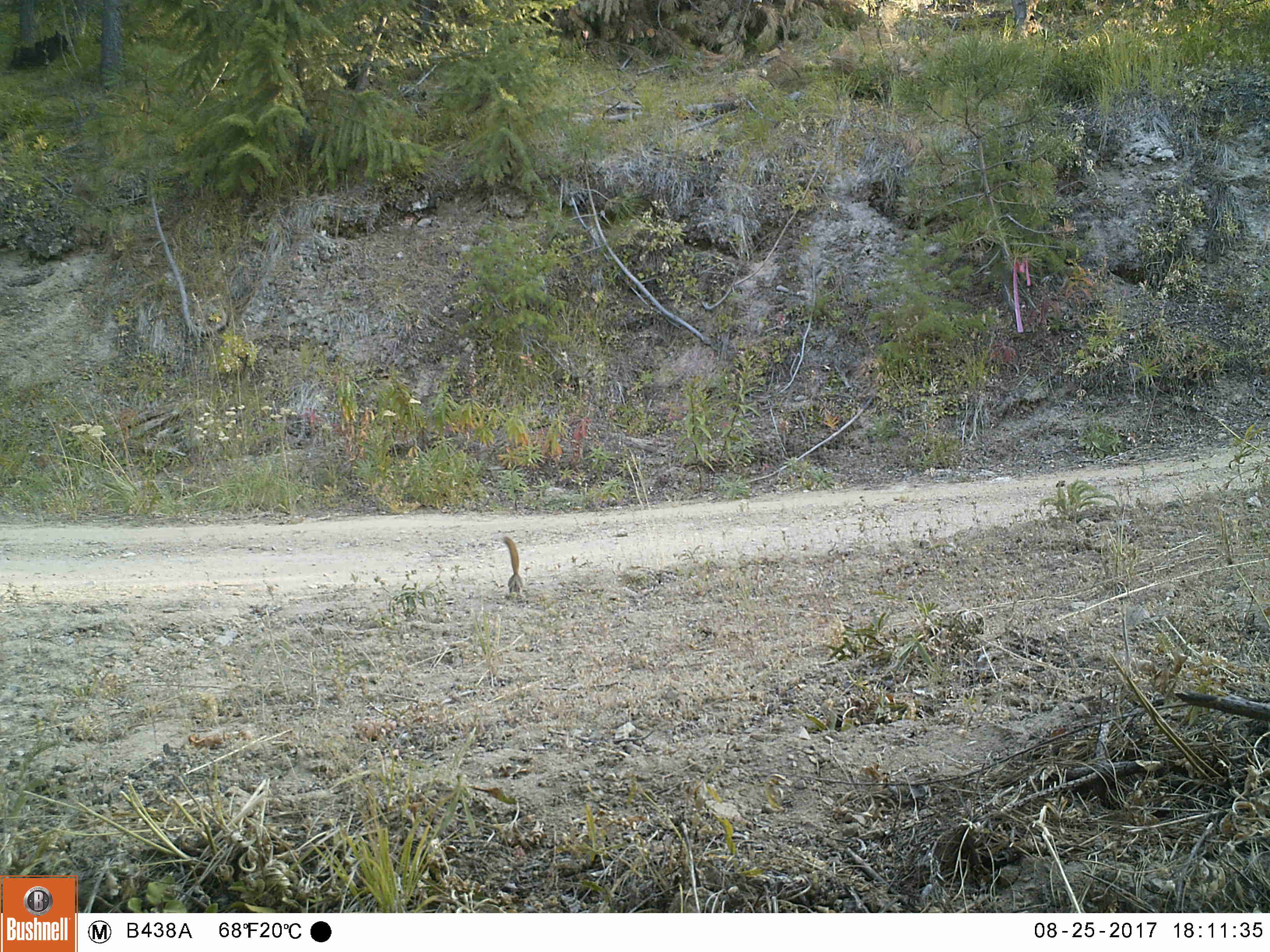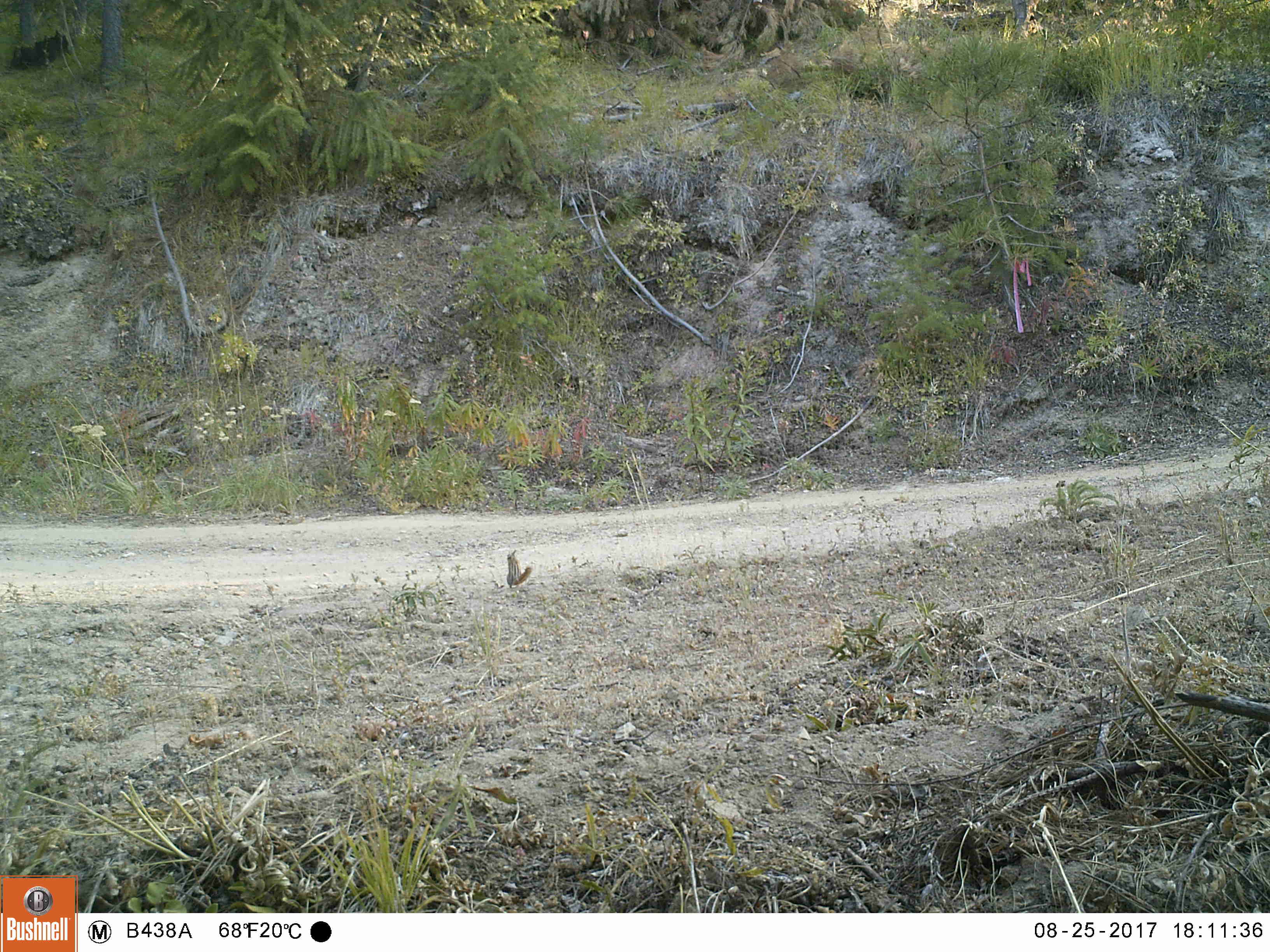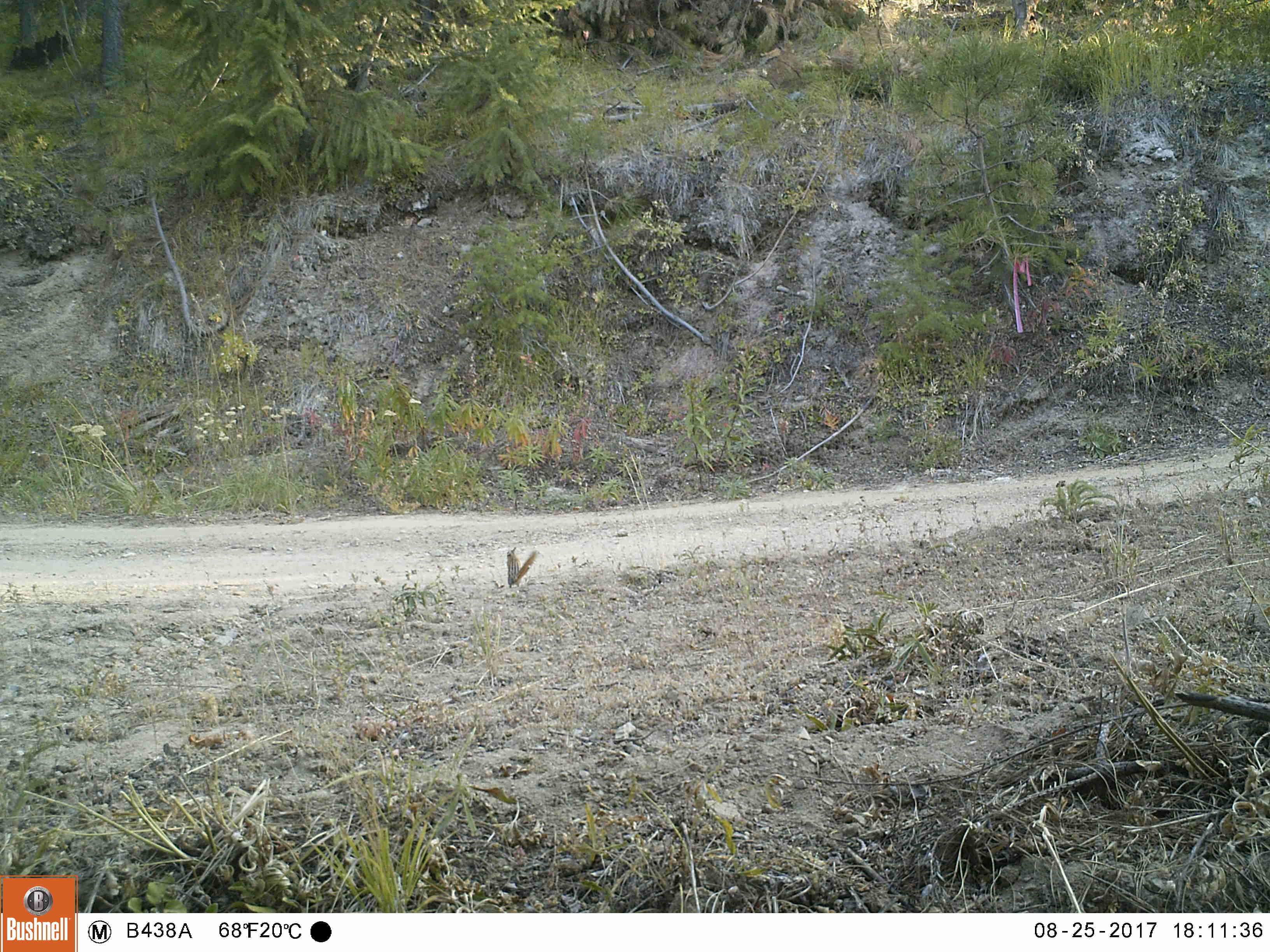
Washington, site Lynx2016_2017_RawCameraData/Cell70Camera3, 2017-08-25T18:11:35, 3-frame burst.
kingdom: Animalia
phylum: Chordata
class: Mammalia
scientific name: Mammalia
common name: small mammal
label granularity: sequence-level